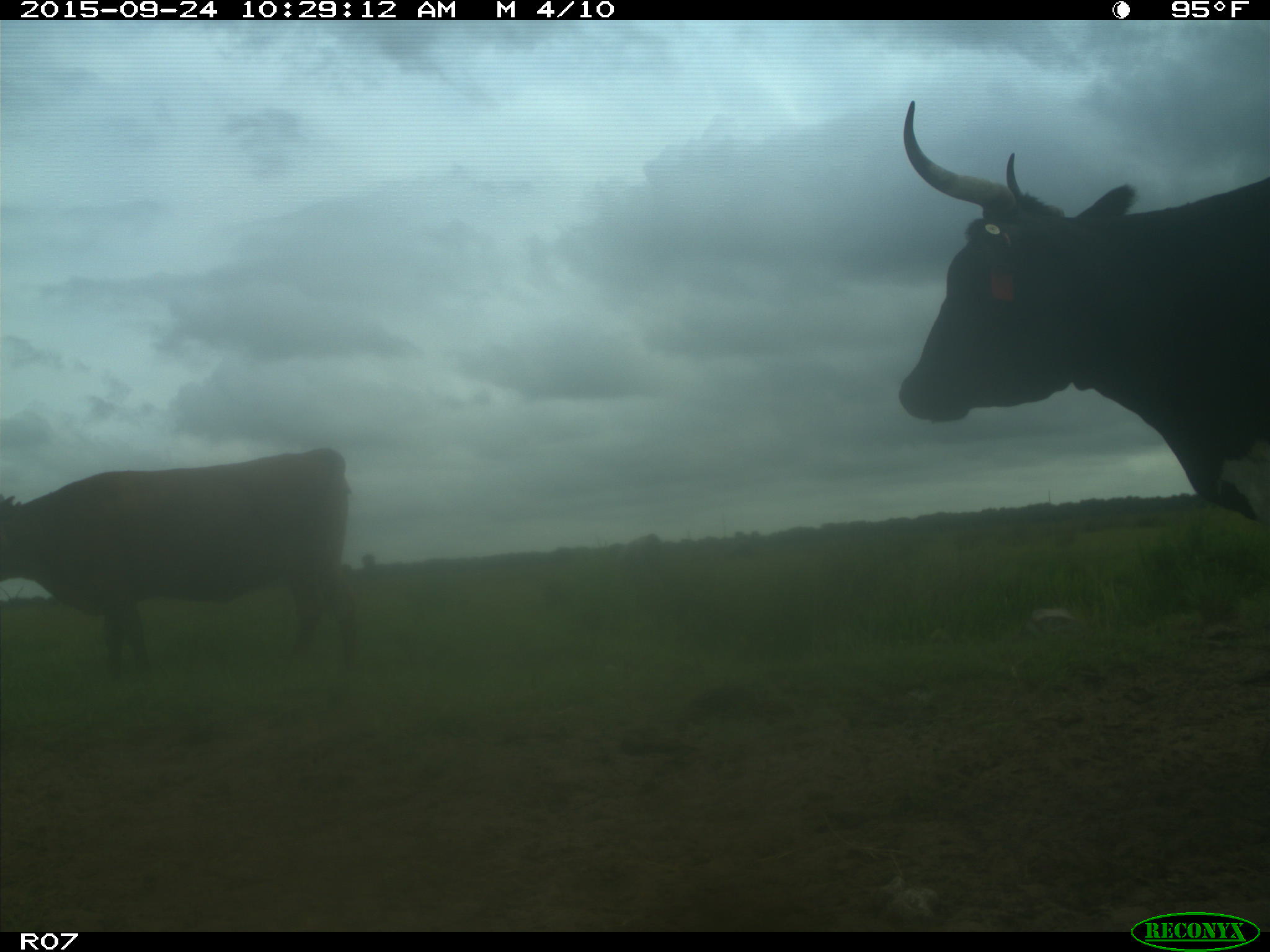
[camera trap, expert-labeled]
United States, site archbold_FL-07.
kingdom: Animalia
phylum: Chordata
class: Mammalia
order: Artiodactyla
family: Bovidae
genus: Bos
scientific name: Bos taurus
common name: domestic cow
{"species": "Bos taurus (domestic cow)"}